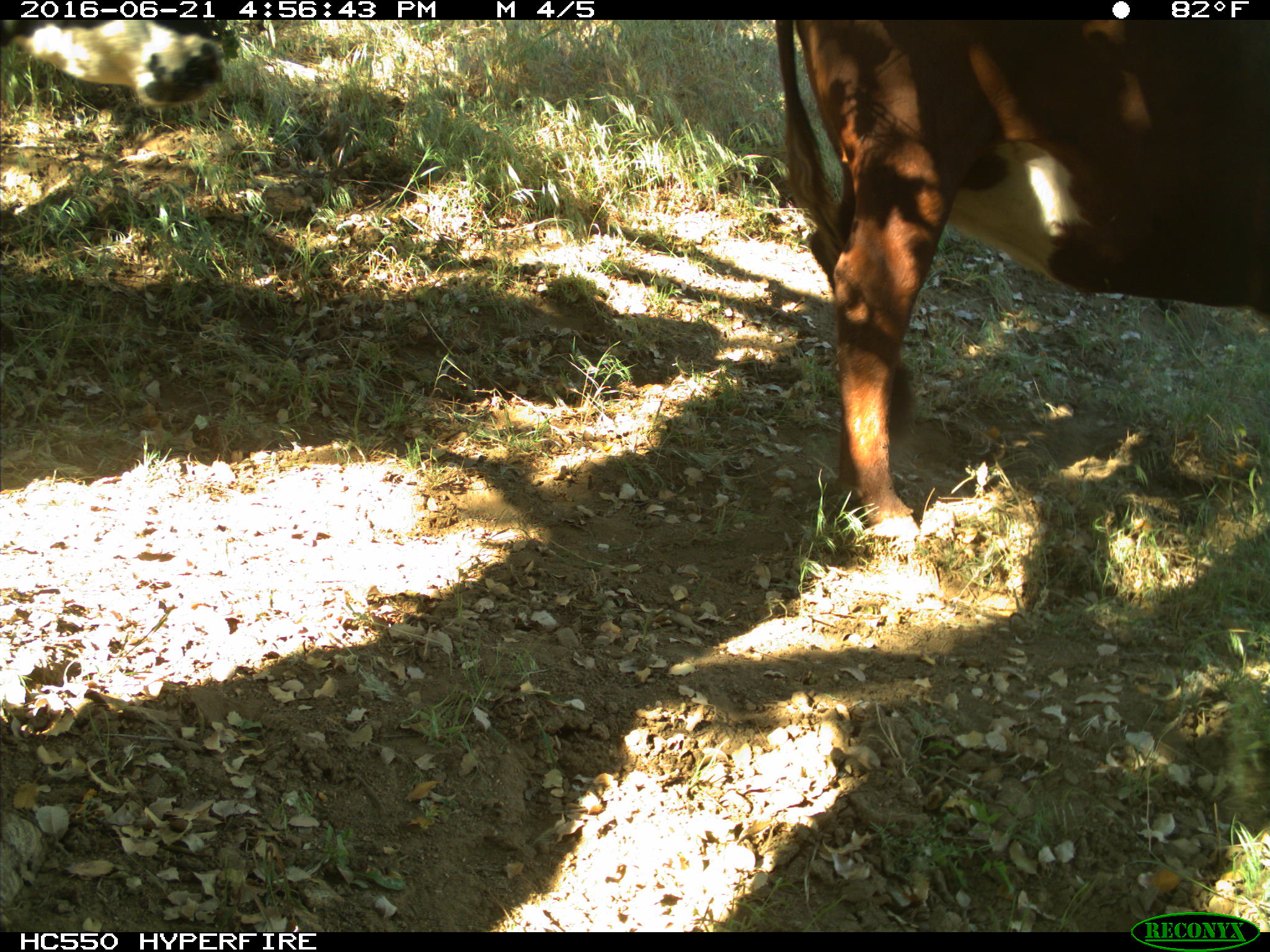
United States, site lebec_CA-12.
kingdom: Animalia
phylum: Chordata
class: Mammalia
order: Artiodactyla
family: Bovidae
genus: Bos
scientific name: Bos taurus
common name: domestic cow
Bos taurus (domestic cow).